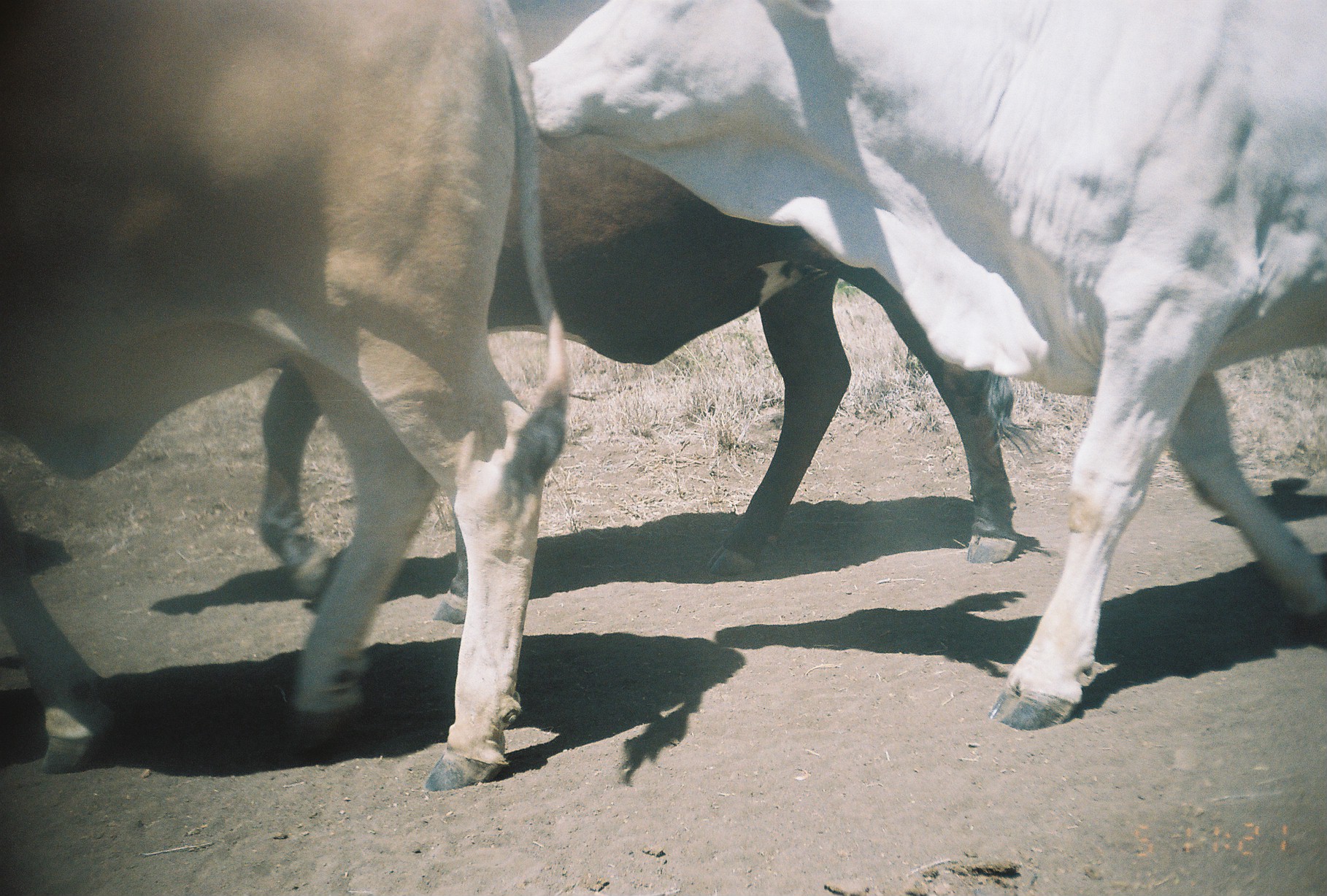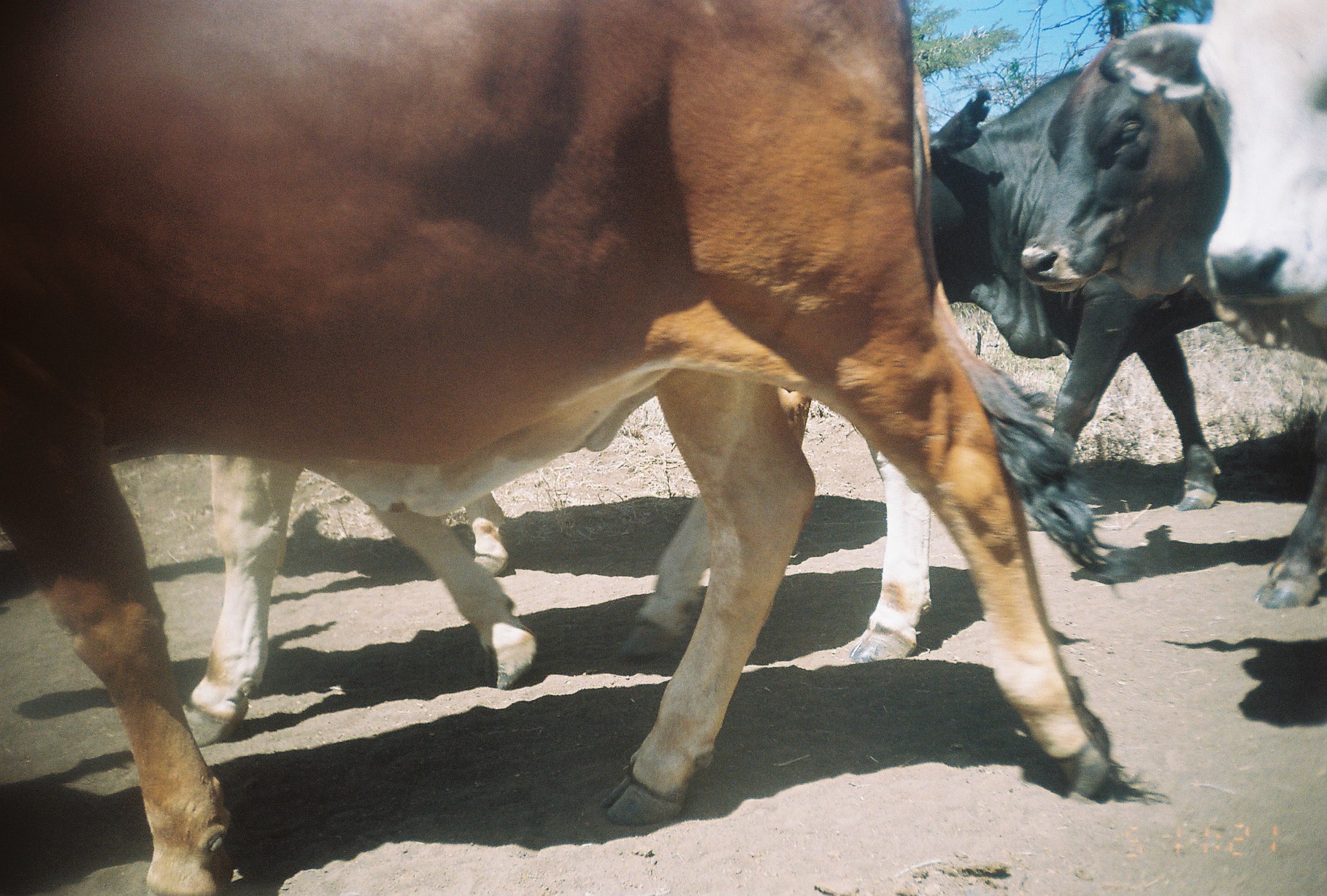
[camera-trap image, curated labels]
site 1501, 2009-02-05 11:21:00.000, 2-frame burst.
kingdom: Animalia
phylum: Chordata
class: Mammalia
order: Artiodactyla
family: Bovidae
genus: Bos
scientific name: Bos taurus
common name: domestic cattle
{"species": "Bos taurus (domestic cattle)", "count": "3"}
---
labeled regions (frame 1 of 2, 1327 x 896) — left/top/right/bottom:
bos taurus: 531/0/1327/725; 258/6/1018/625; 0/3/535/785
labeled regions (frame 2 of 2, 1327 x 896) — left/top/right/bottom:
bos taurus: 4/0/1116/896; 179/363/931/827; 1014/18/1326/620; 923/65/1227/514; 1195/1/1327/338; 462/497/513/579